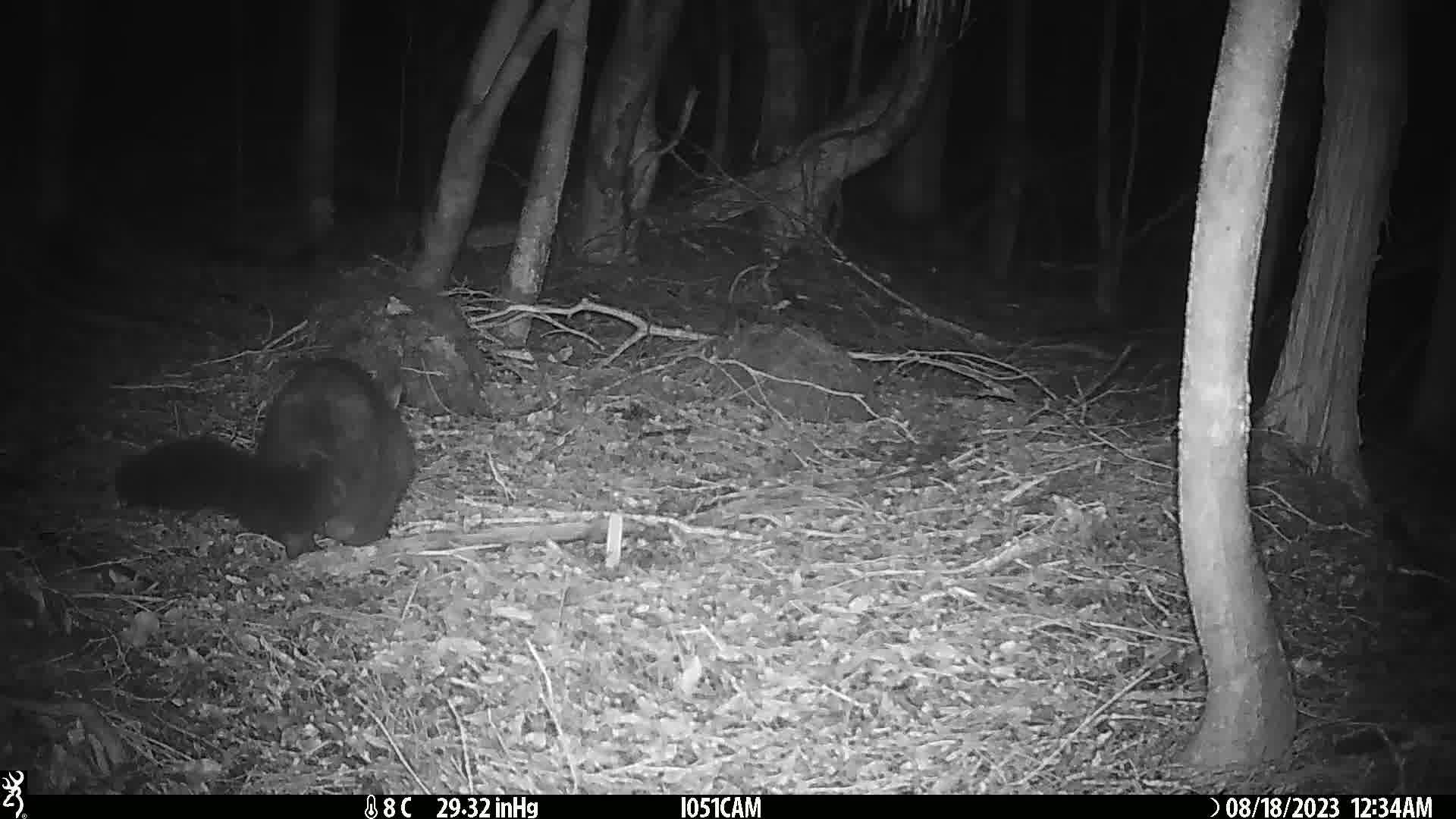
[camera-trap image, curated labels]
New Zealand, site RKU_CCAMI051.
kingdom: Animalia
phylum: Chordata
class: Mammalia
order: Diprotodontia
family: Phalangeridae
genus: Trichosurus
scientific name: Trichosurus vulpecula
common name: common brushtail possum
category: possum